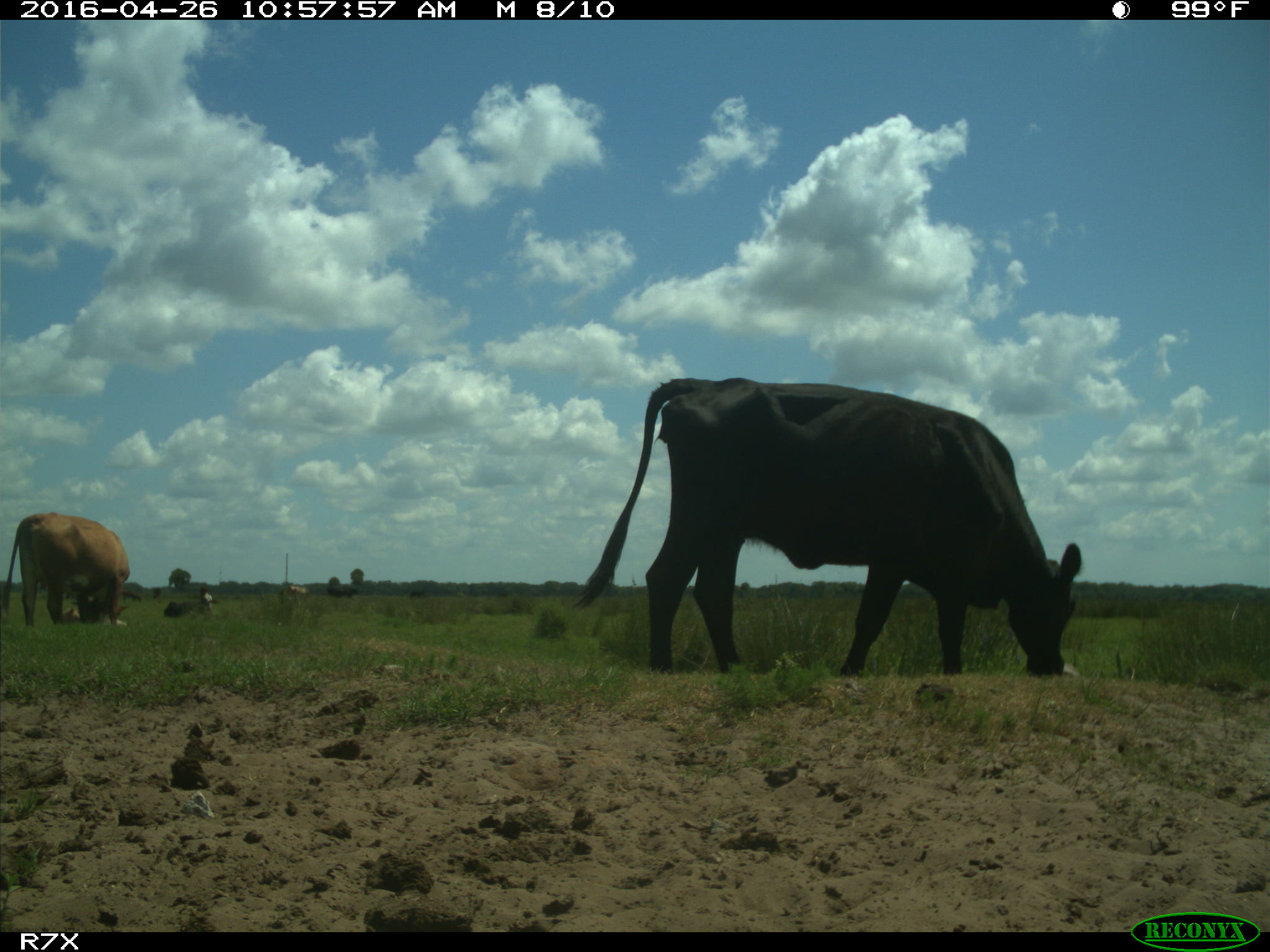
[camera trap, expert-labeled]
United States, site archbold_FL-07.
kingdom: Animalia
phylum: Chordata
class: Mammalia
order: Artiodactyla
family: Bovidae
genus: Bos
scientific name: Bos taurus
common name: domestic cow